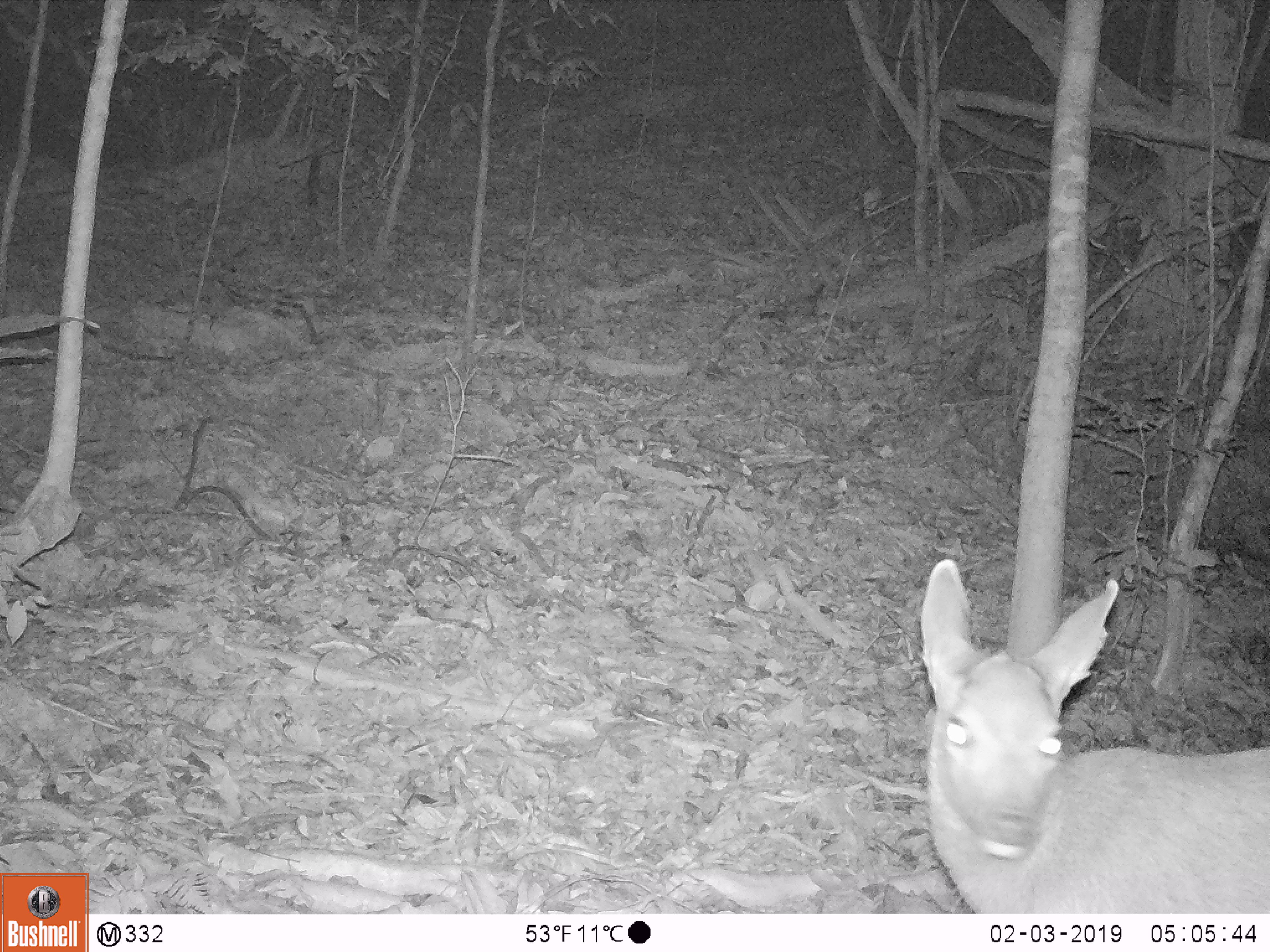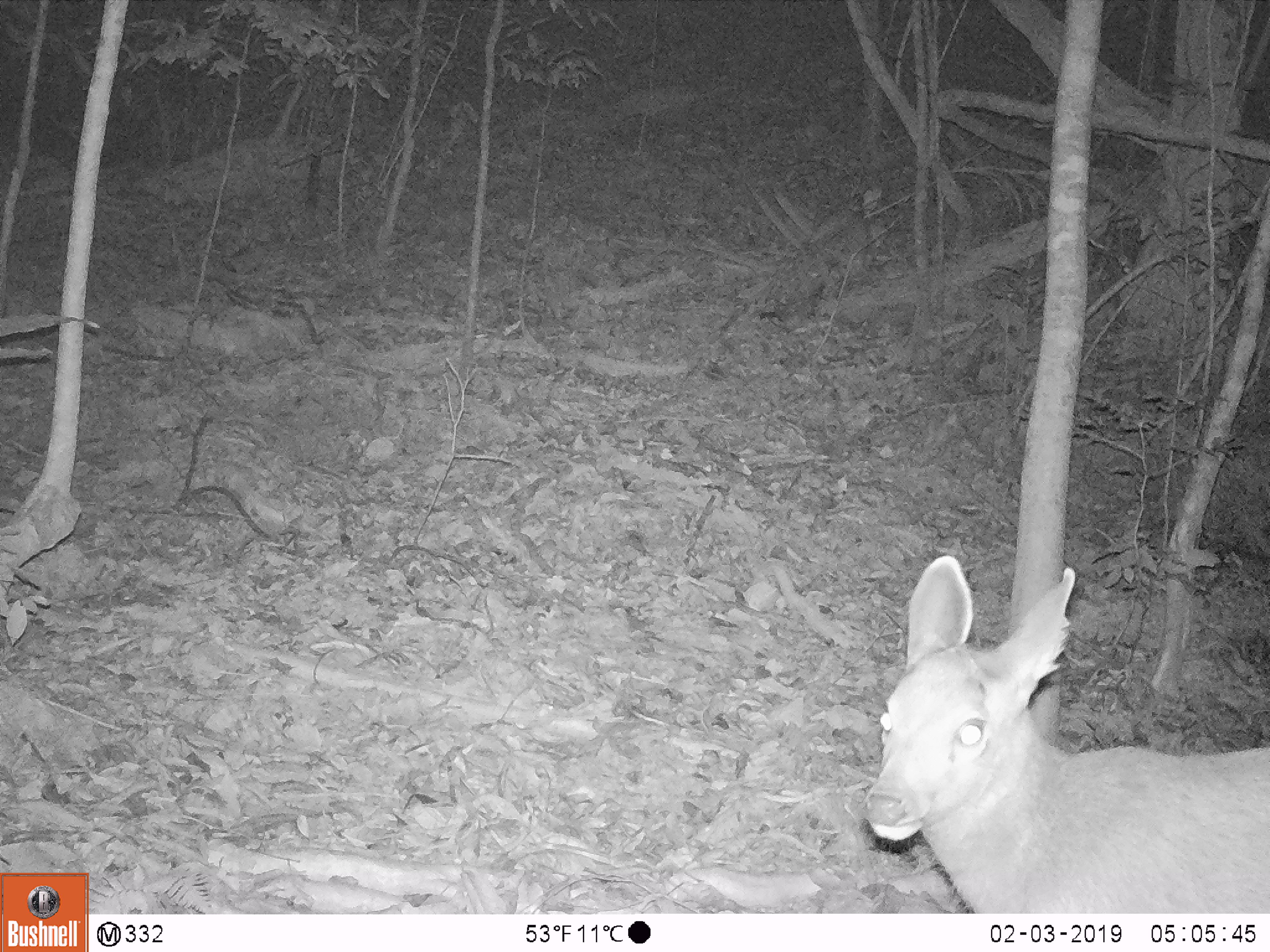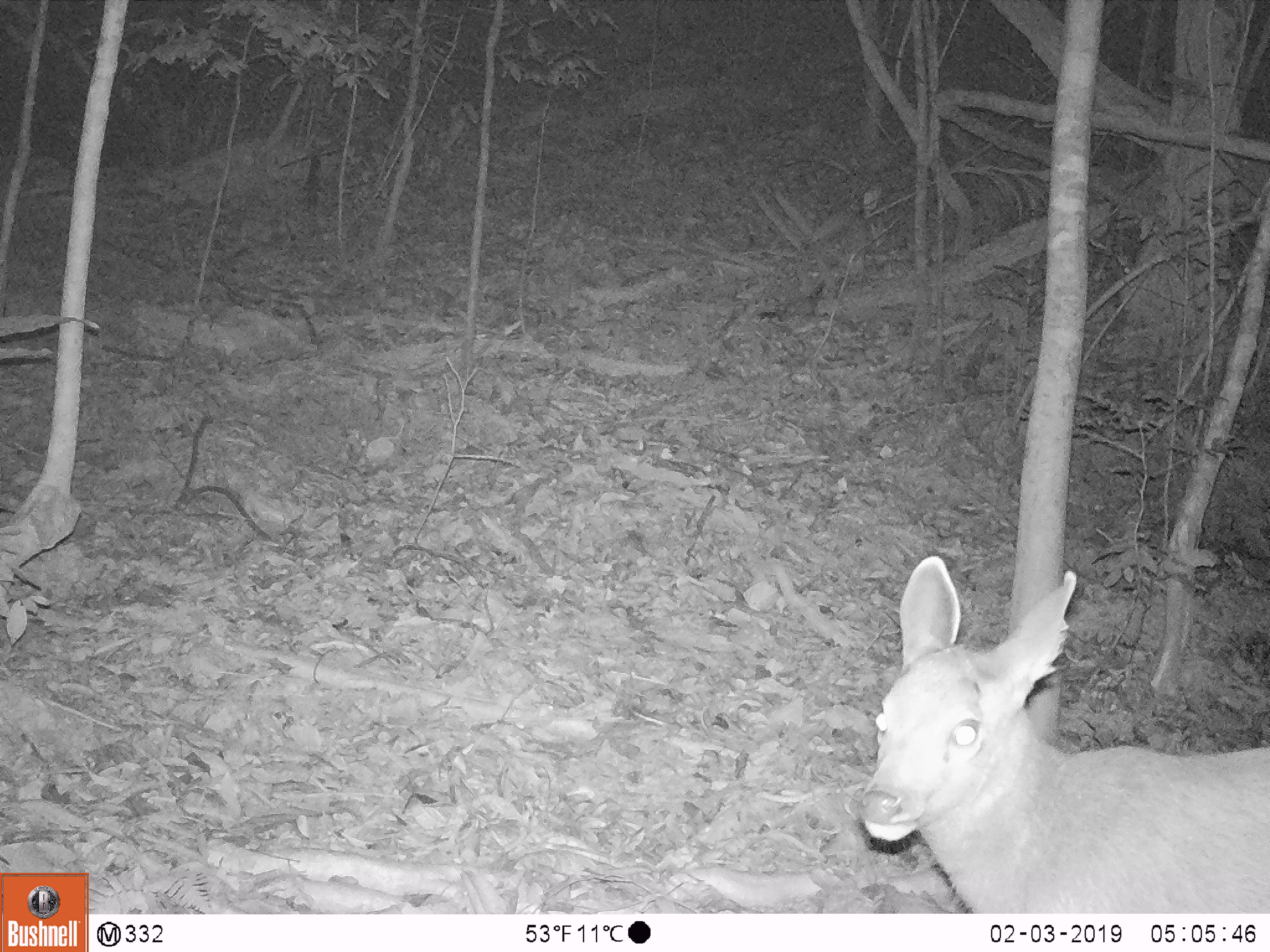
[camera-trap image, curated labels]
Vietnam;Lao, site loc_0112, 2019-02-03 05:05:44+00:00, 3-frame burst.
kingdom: Animalia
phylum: Chordata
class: Mammalia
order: Artiodactyla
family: Cervidae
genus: Rusa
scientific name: Rusa unicolor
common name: sambar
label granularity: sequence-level